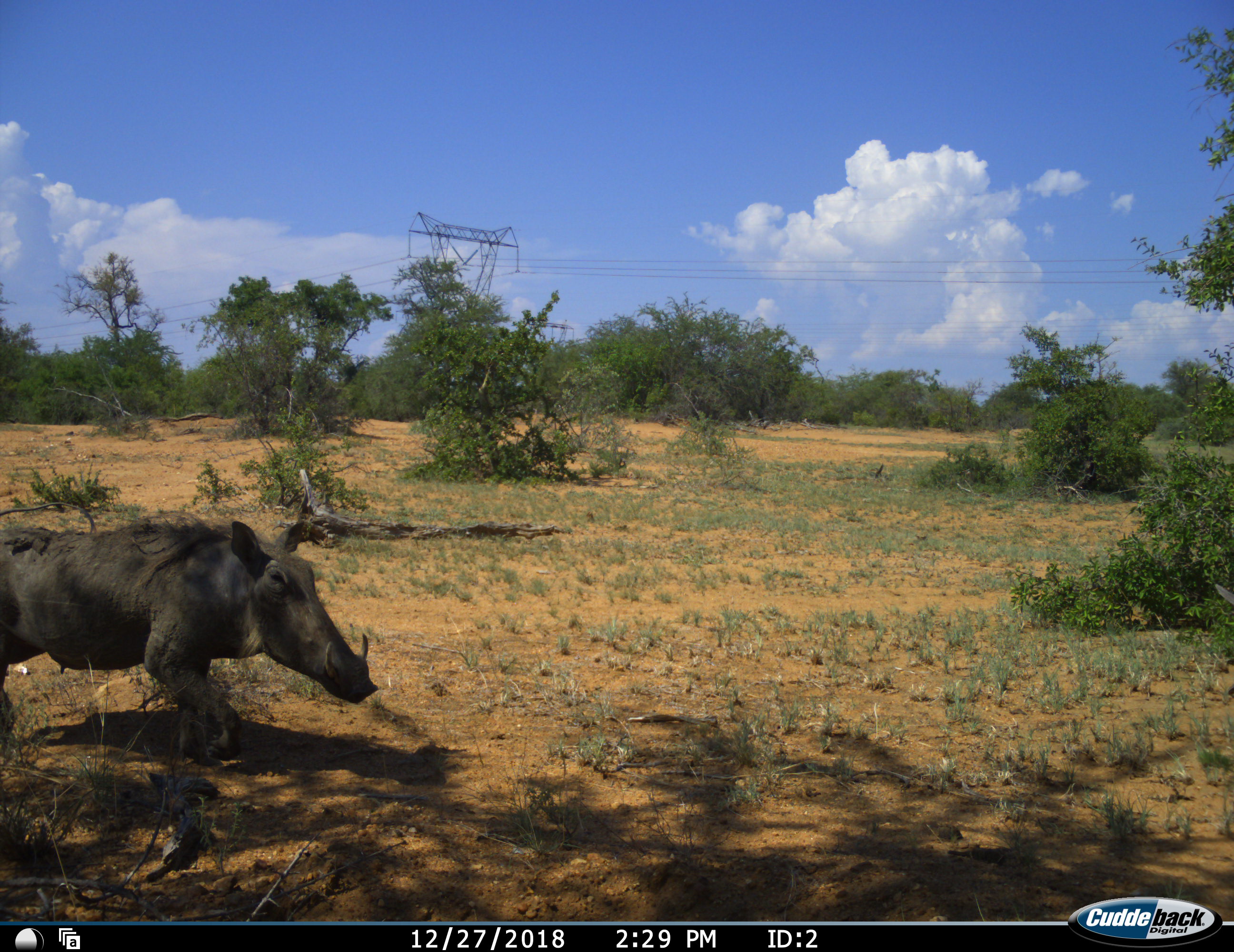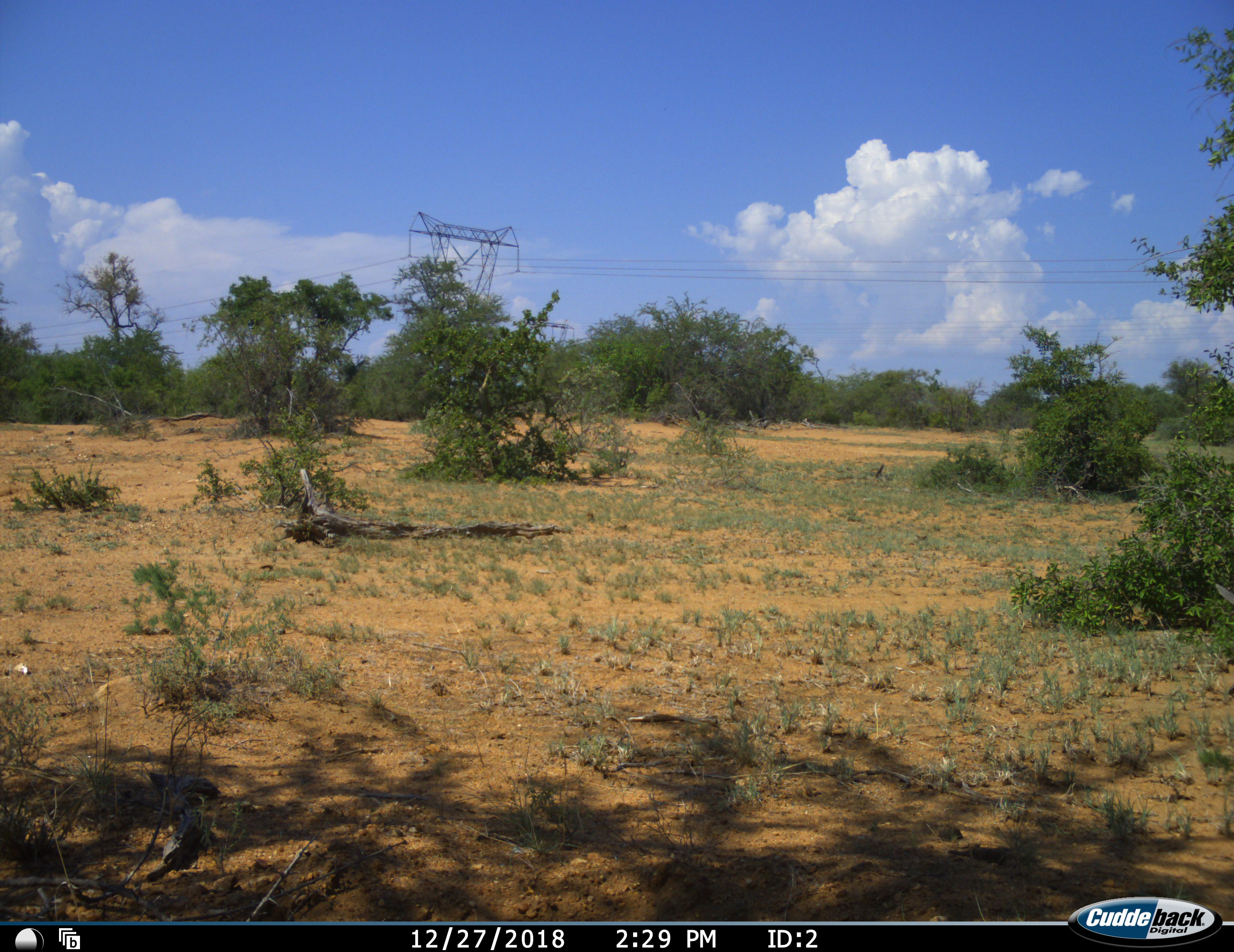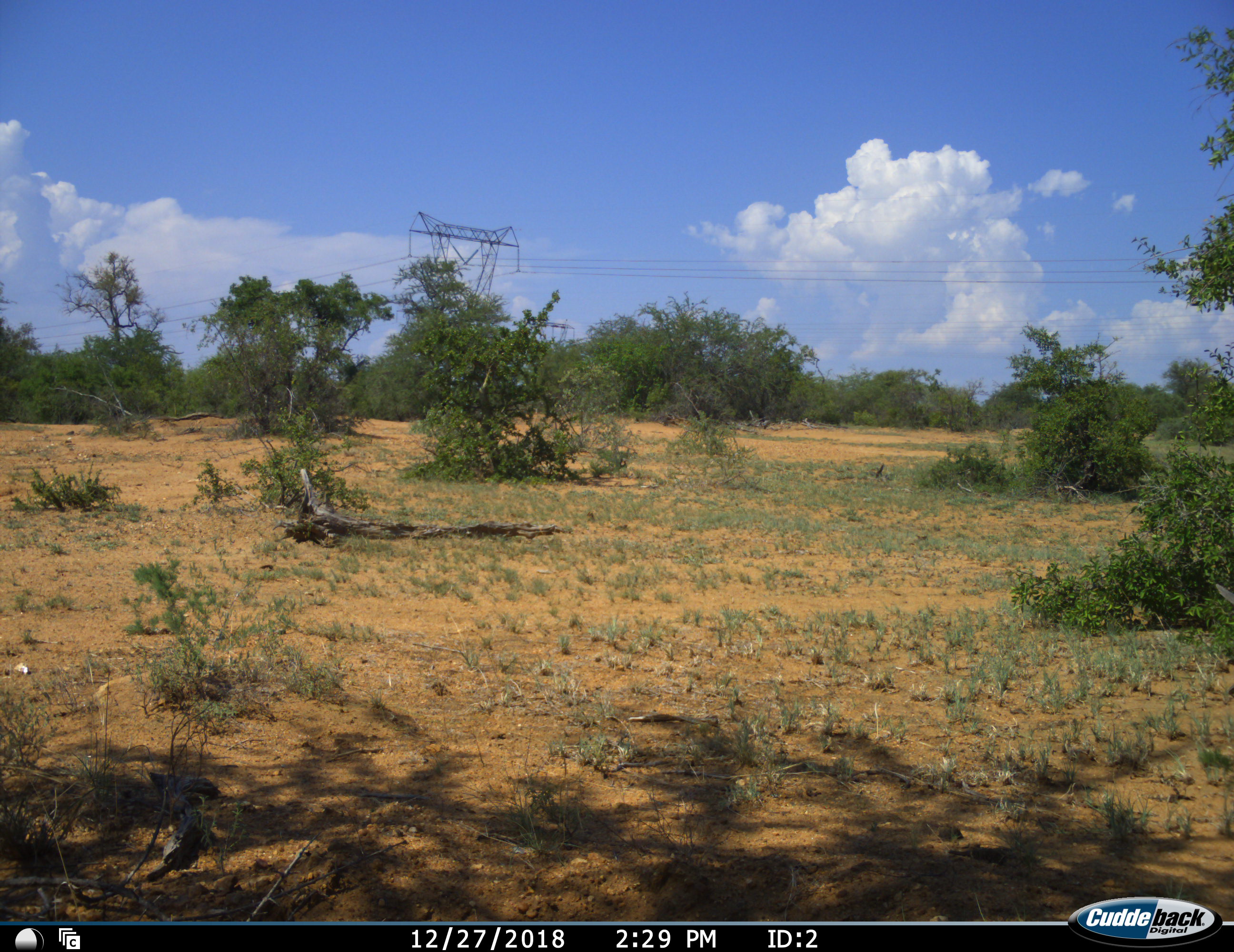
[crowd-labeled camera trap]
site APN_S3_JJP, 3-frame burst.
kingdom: Animalia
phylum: Chordata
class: Mammalia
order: Artiodactyla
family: Suidae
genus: Phacochoerus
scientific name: Phacochoerus africanus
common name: warthog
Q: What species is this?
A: Warthog (Phacochoerus africanus).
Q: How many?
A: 1.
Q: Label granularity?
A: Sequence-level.